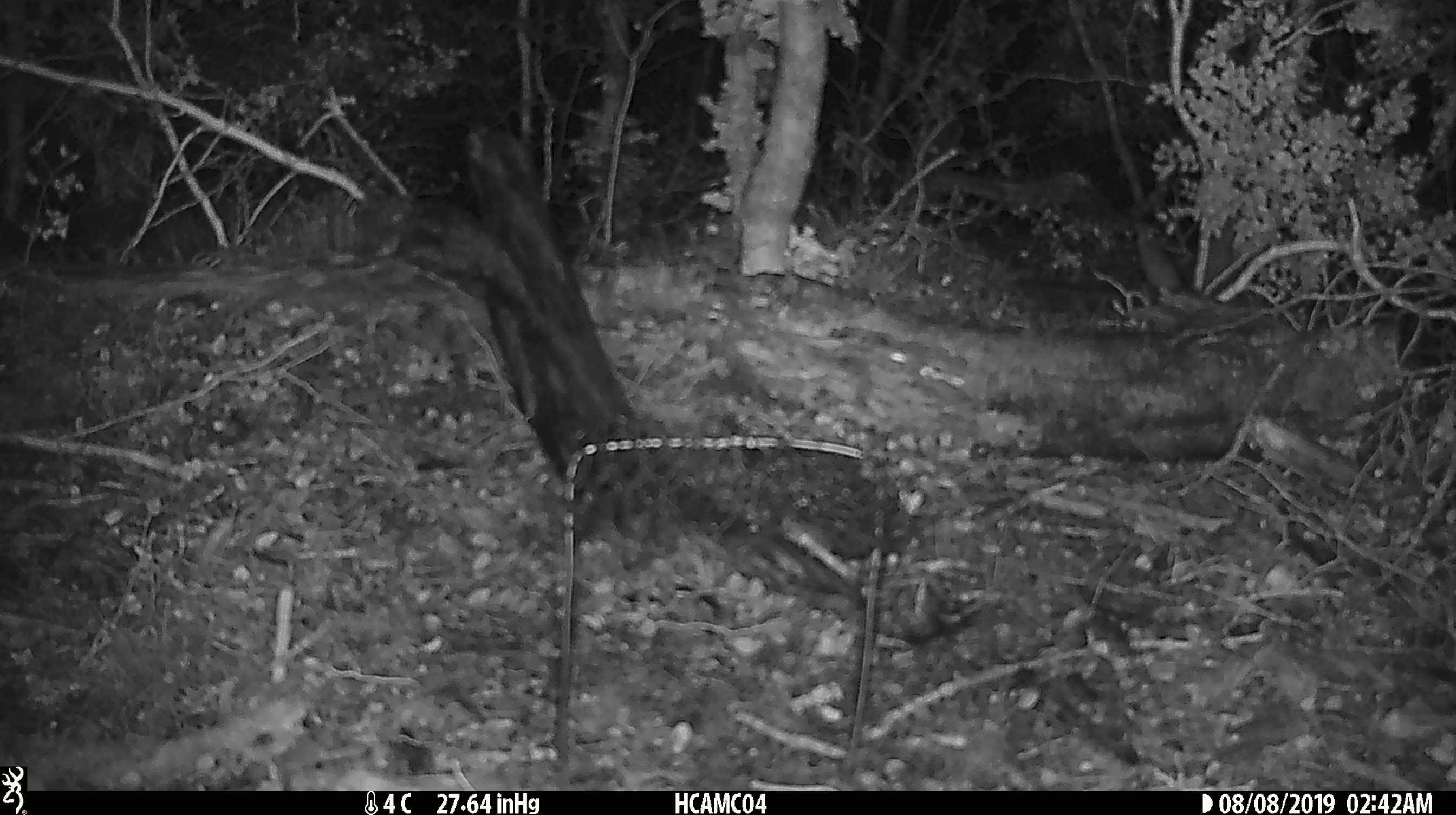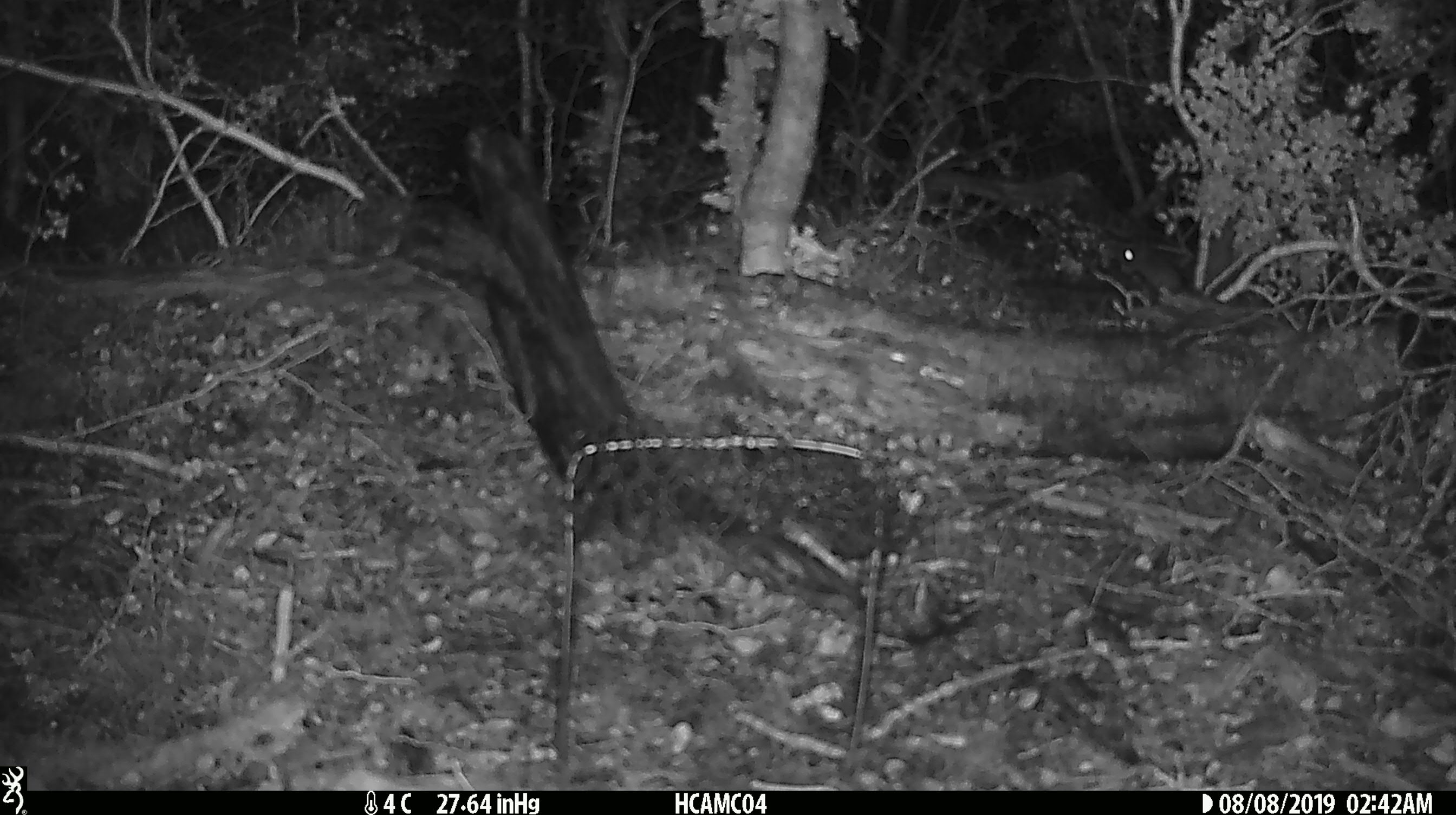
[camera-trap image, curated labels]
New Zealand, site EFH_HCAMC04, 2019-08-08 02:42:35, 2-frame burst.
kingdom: Animalia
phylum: Chordata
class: Mammalia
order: Rodentia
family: Muridae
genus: Mus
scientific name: Mus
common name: mouse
Mouse (Mus).